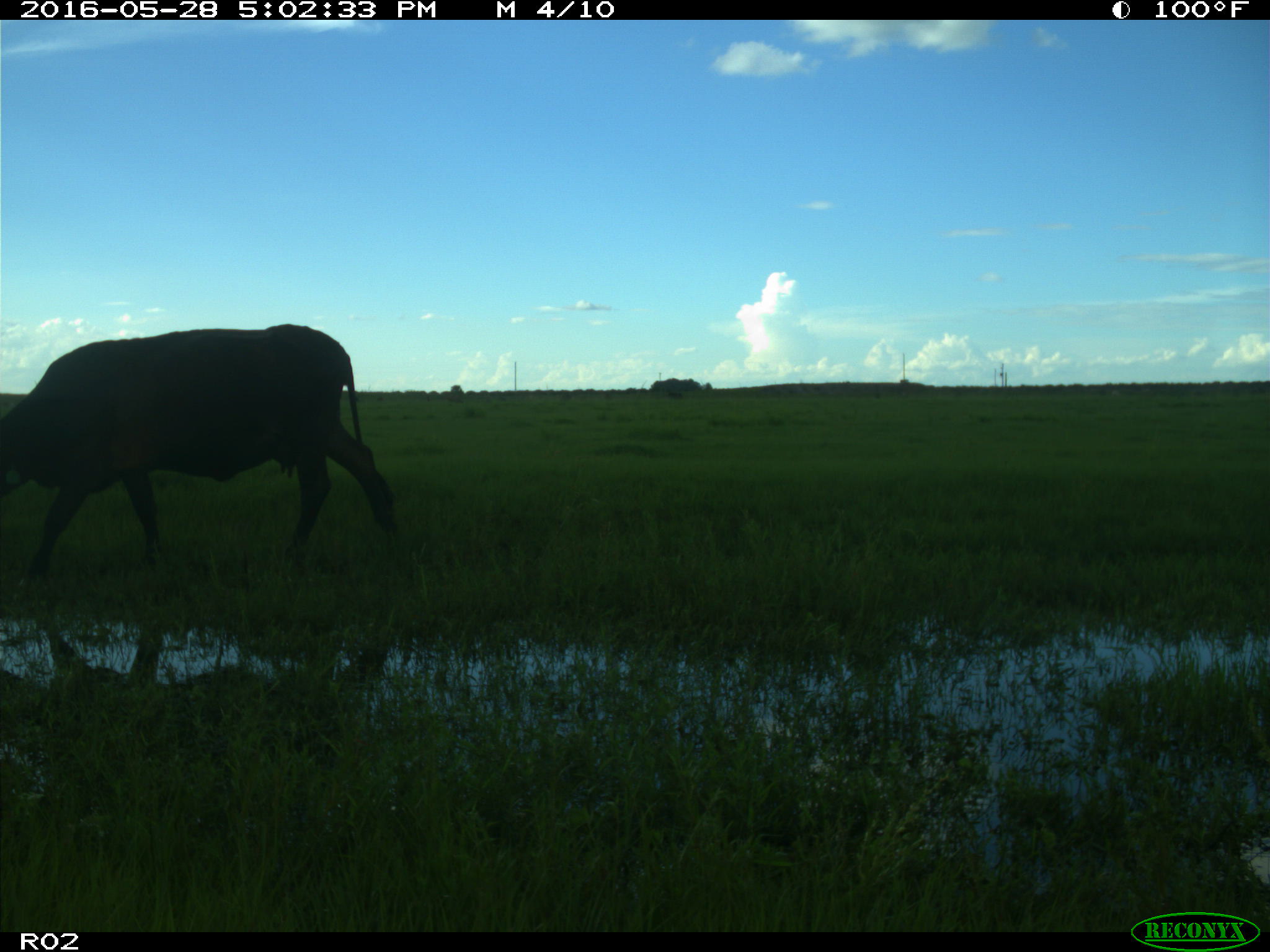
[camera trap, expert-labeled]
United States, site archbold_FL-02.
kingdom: Animalia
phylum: Chordata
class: Mammalia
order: Artiodactyla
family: Bovidae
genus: Bos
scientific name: Bos taurus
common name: domestic cow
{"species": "Bos taurus (domestic cow)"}